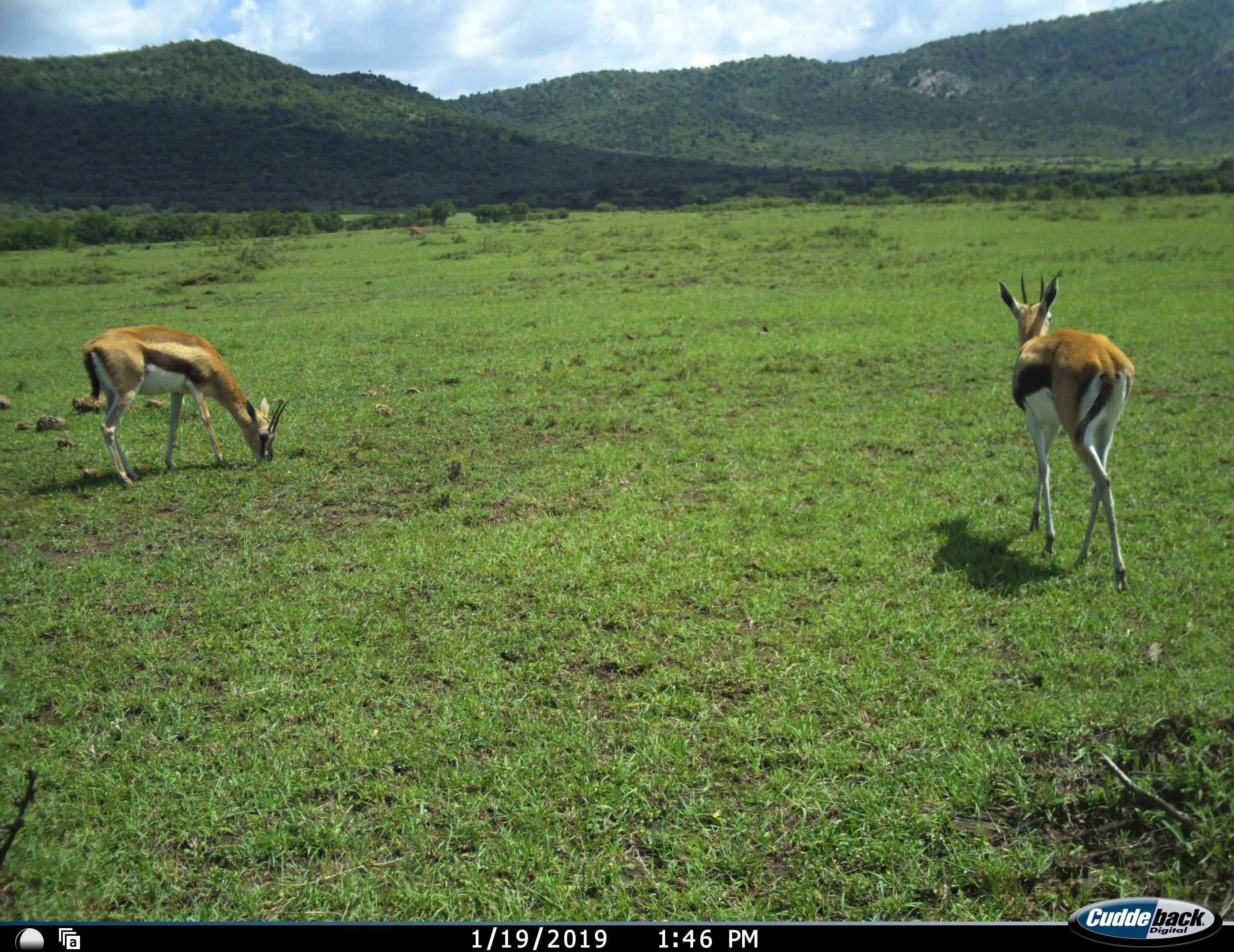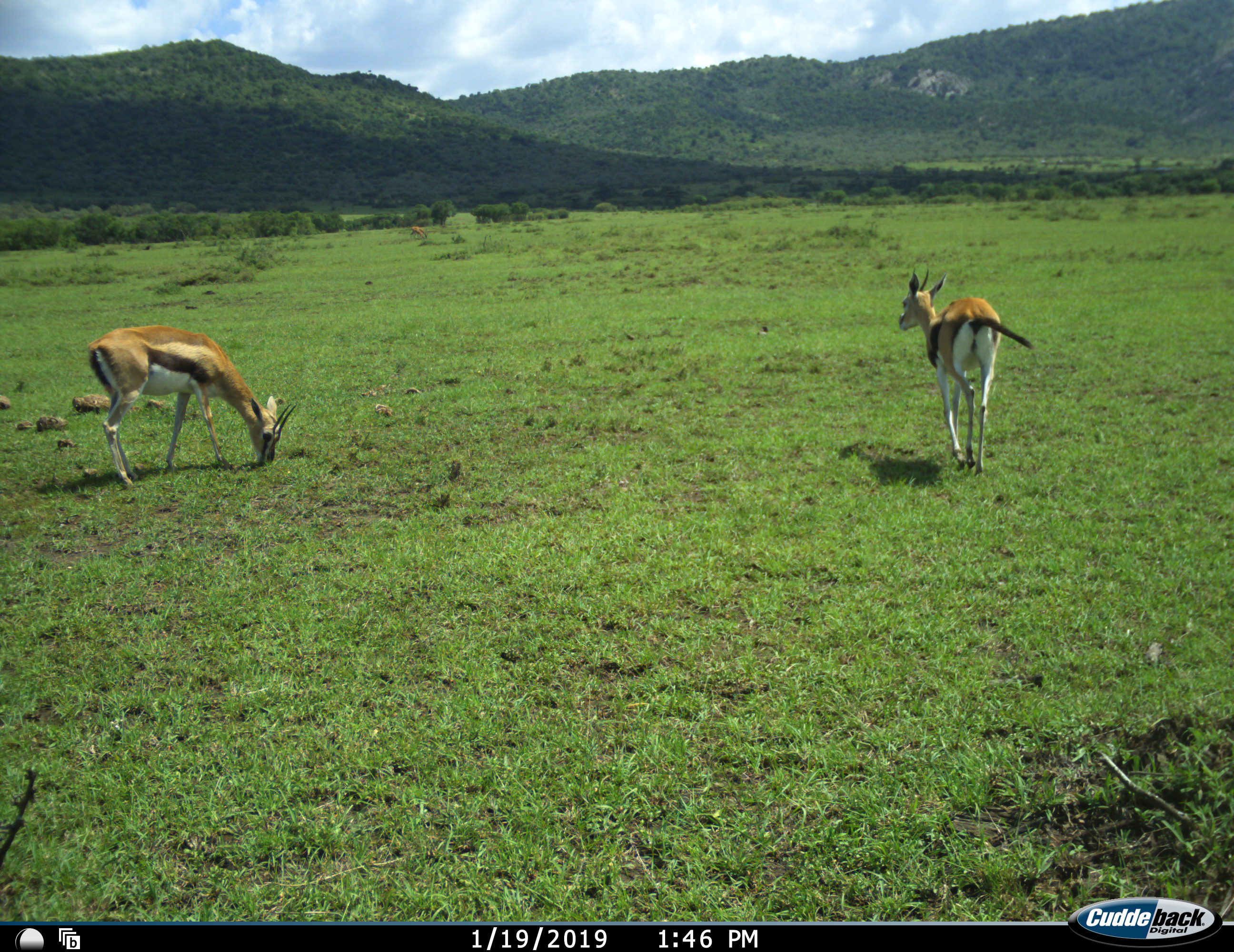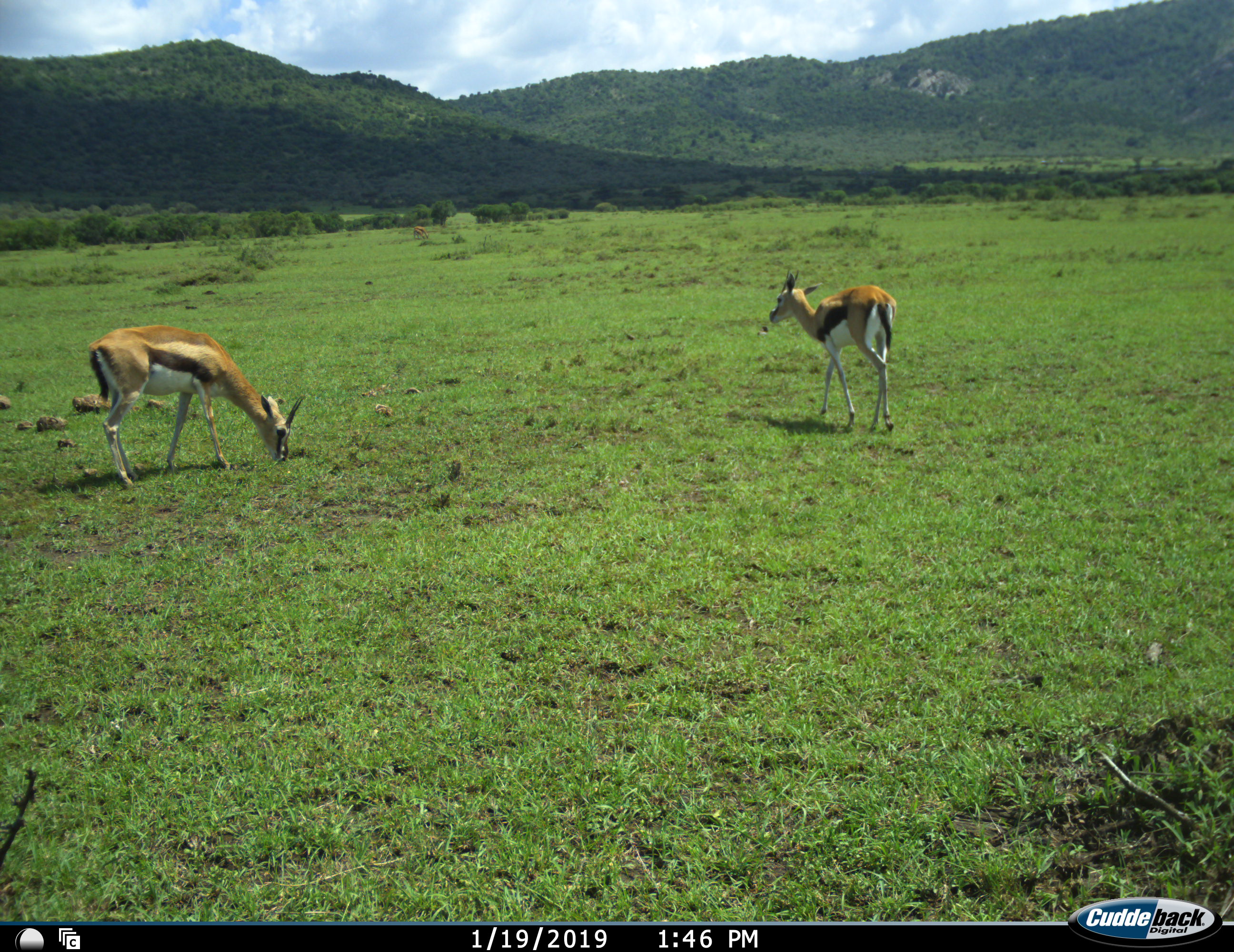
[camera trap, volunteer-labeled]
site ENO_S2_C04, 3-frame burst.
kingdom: Animalia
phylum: Chordata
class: Mammalia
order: Artiodactyla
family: Bovidae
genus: Eudorcas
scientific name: Eudorcas thomsonii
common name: thomson's gazelle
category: gazellethomsons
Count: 2.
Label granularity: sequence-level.